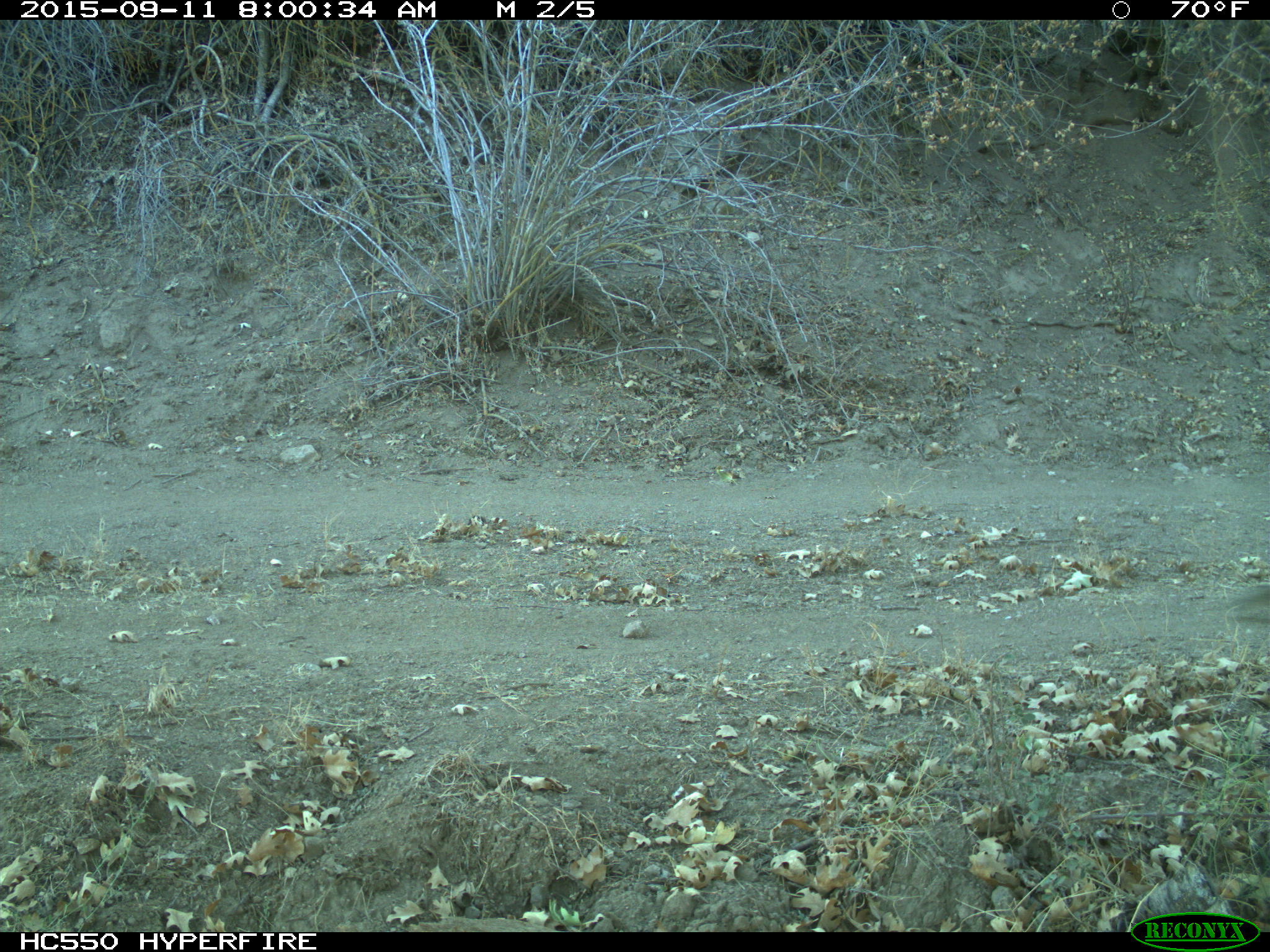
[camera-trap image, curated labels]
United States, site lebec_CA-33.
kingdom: Animalia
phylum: Chordata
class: Mammalia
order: Rodentia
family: Sciuridae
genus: Otospermophilus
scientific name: Otospermophilus beecheyi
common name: california ground squirrel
Otospermophilus beecheyi (california ground squirrel).